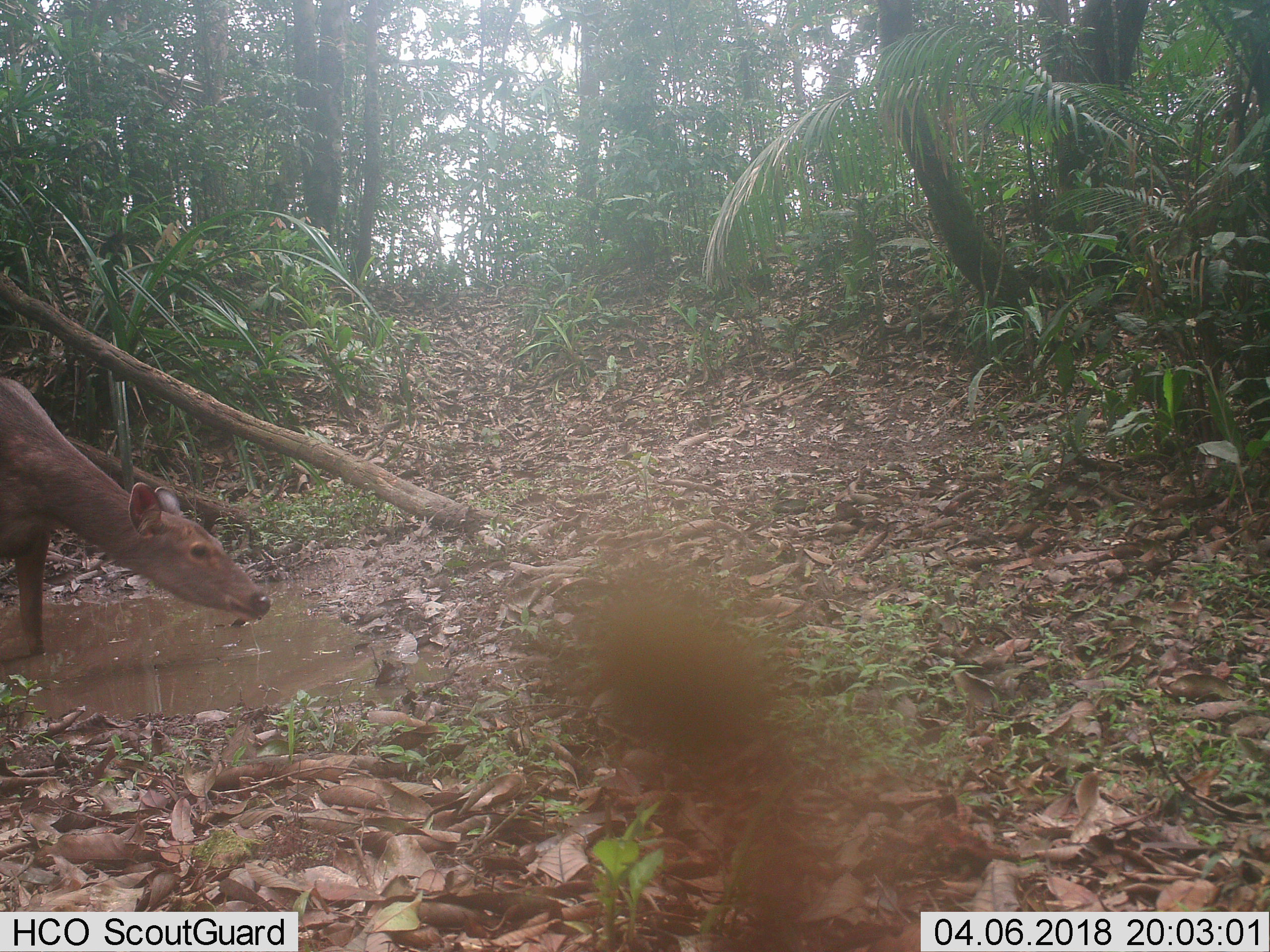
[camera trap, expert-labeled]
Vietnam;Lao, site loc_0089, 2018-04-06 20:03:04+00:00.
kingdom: Animalia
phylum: Chordata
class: Mammalia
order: Artiodactyla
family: Cervidae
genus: Rusa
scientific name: Rusa unicolor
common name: sambar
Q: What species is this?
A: Sambar (Rusa unicolor).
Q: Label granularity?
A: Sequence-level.